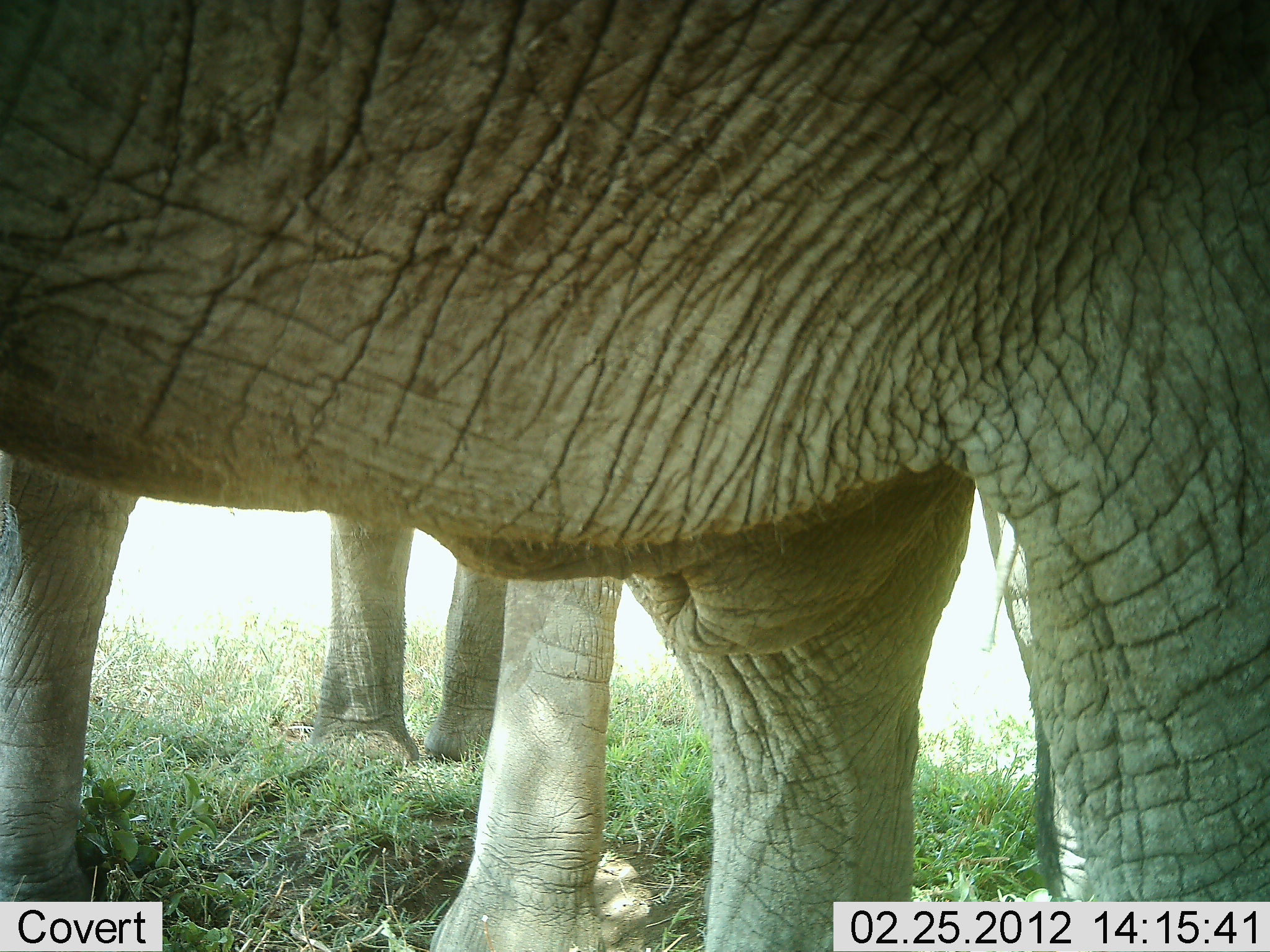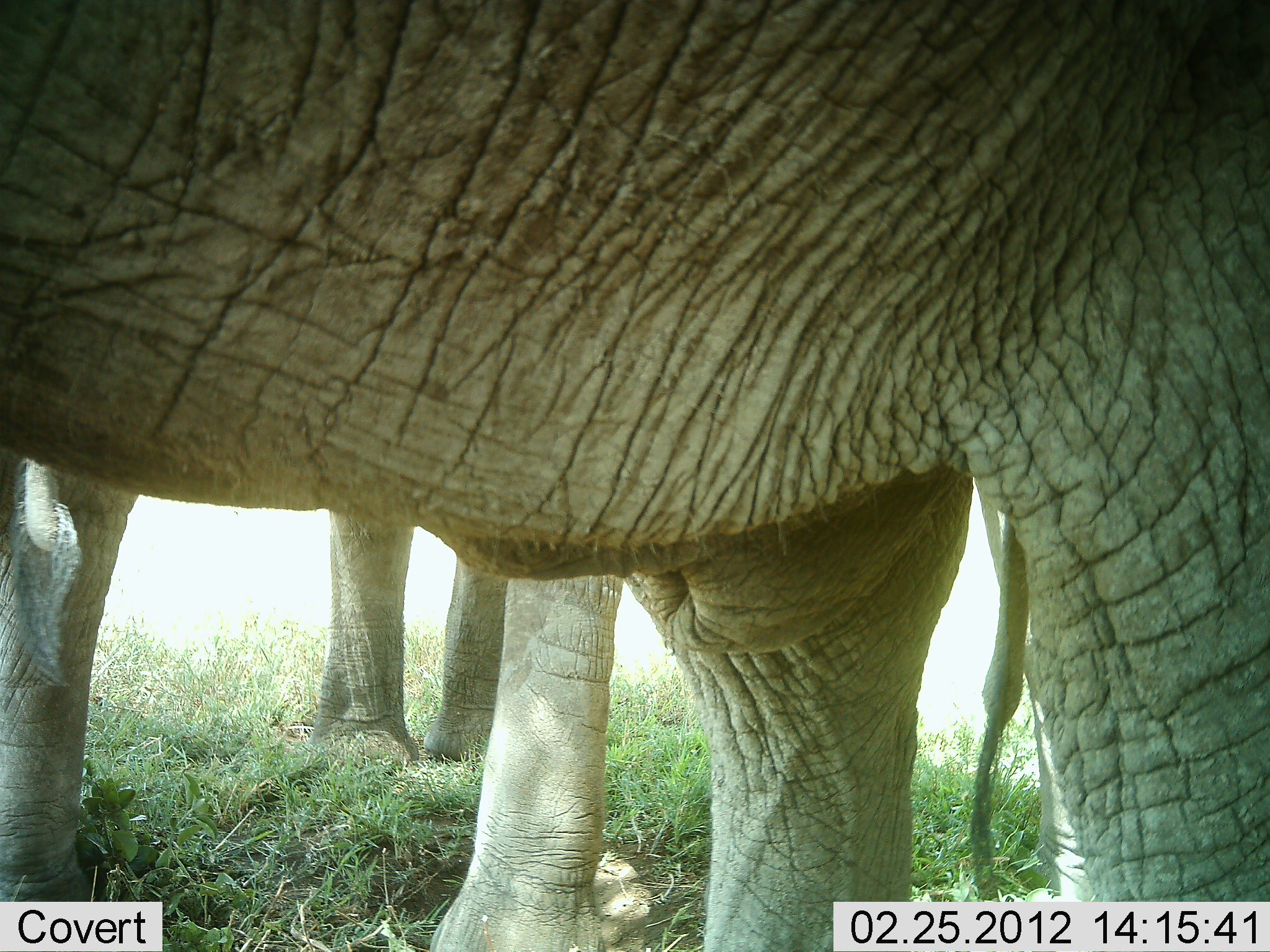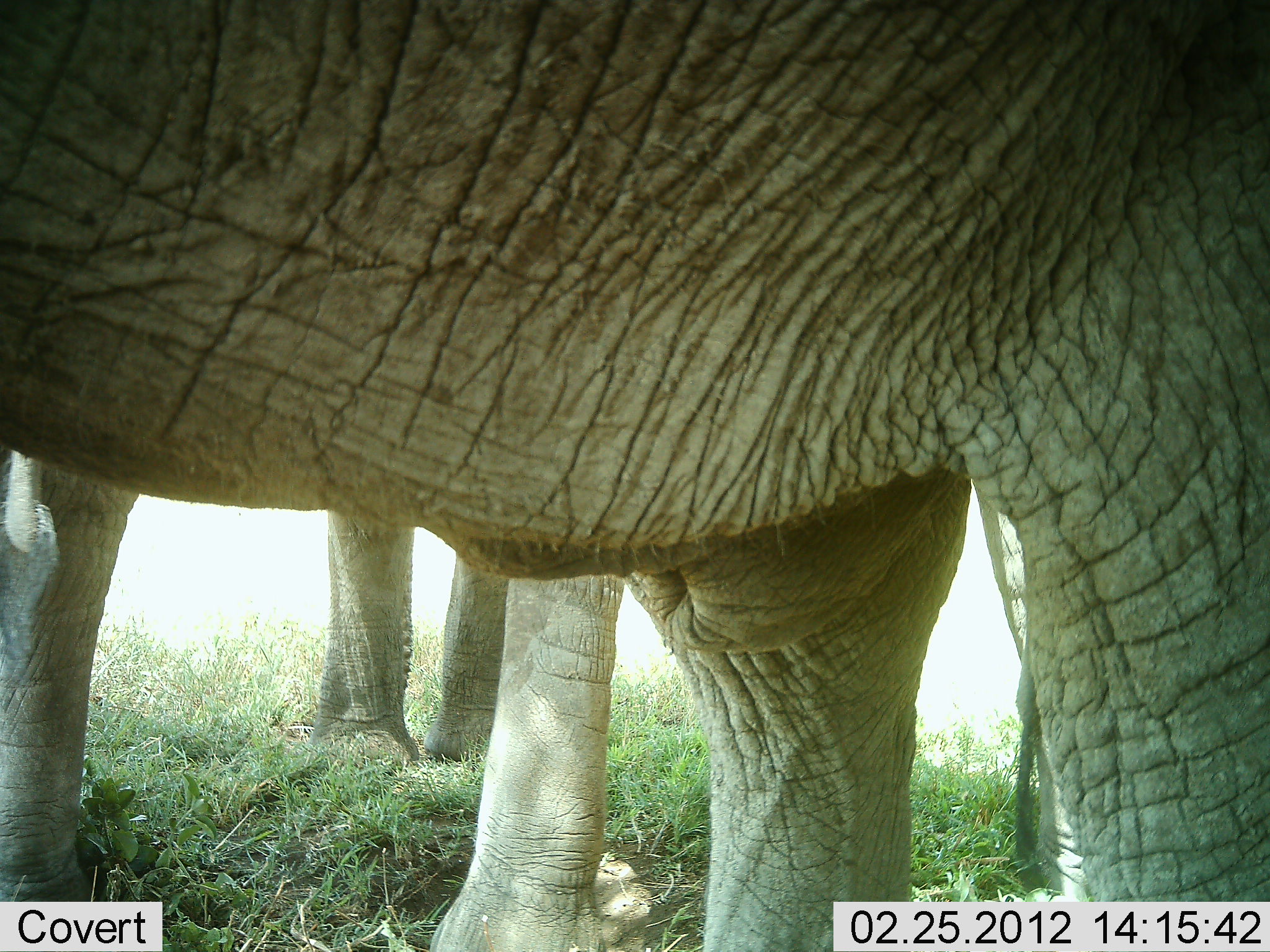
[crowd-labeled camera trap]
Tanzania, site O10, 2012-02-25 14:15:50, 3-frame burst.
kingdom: Animalia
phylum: Chordata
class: Mammalia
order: Proboscidea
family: Elephantidae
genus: Loxodonta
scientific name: Loxodonta africana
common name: african bush elephant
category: elephant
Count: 2.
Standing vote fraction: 100%.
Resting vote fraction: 0%.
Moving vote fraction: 0%.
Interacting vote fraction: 0%.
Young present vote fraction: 0%.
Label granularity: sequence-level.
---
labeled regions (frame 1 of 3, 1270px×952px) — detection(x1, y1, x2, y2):
animal: detection(0, 1, 1270, 951); detection(0, 454, 1091, 950); detection(307, 509, 517, 781)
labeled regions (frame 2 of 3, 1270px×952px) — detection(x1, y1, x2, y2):
animal: detection(0, 0, 1270, 950); detection(0, 438, 1107, 950); detection(302, 503, 517, 782)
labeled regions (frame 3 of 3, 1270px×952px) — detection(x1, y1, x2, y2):
animal: detection(0, 0, 1269, 952); detection(3, 449, 1081, 950); detection(302, 503, 512, 769)